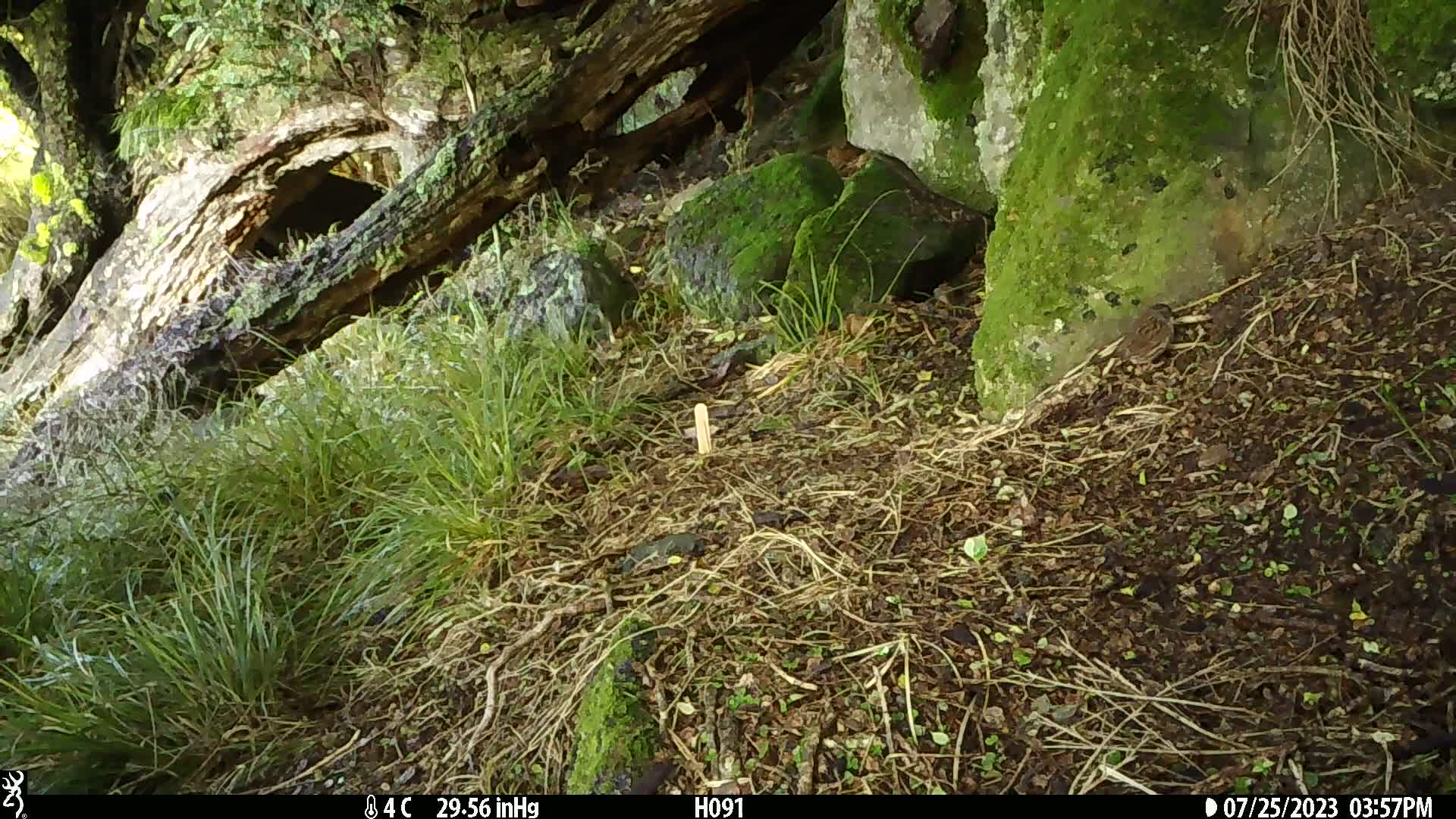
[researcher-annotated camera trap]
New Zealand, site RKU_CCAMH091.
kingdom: Animalia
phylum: Chordata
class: Aves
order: Passeriformes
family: Prunellidae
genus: Prunella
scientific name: Prunella modularis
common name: dunnock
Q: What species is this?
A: Dunnock (Prunella modularis).